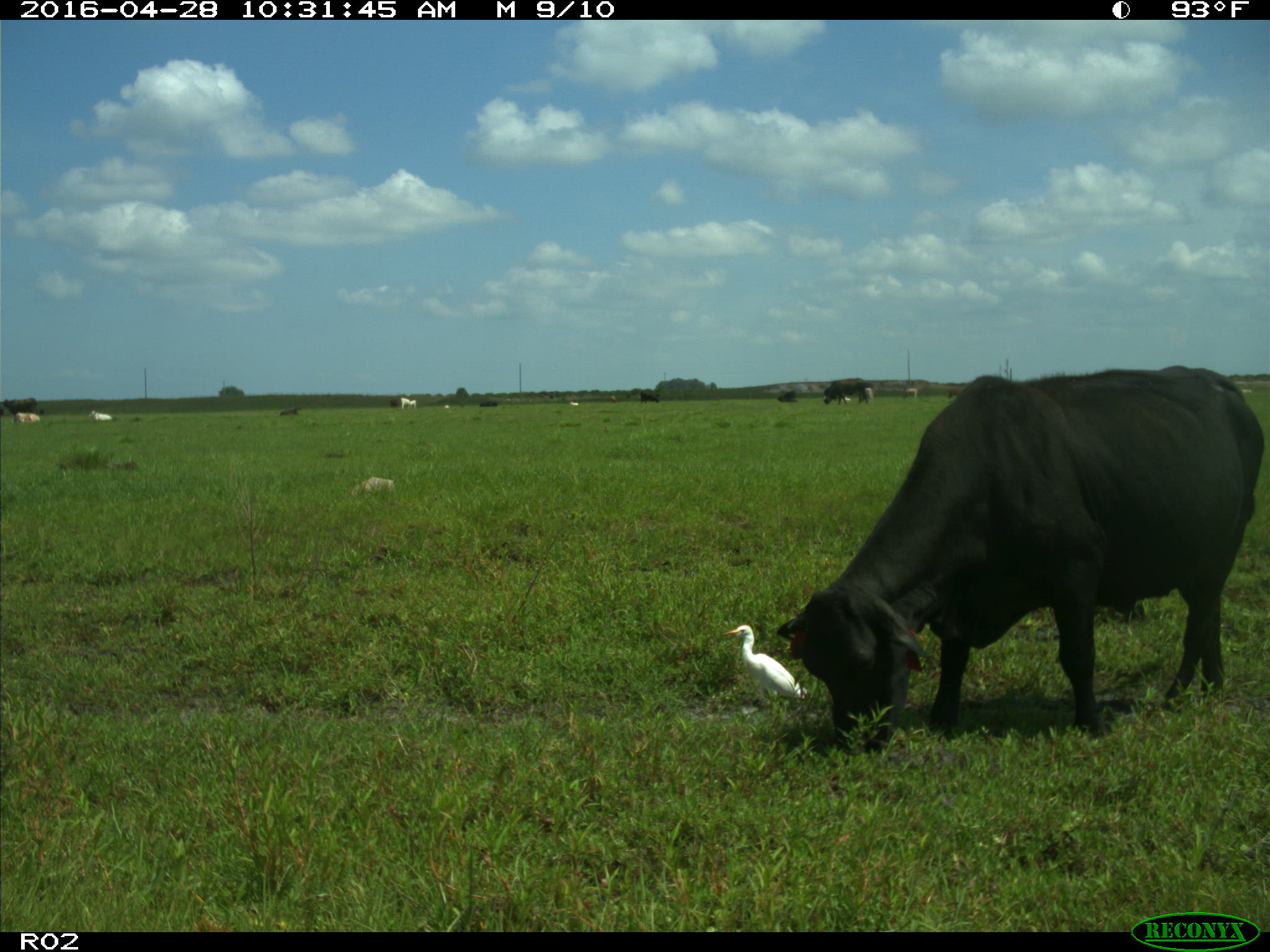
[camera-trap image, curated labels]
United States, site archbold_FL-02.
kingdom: Animalia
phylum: Chordata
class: Mammalia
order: Artiodactyla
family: Bovidae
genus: Bos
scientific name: Bos taurus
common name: domestic cow